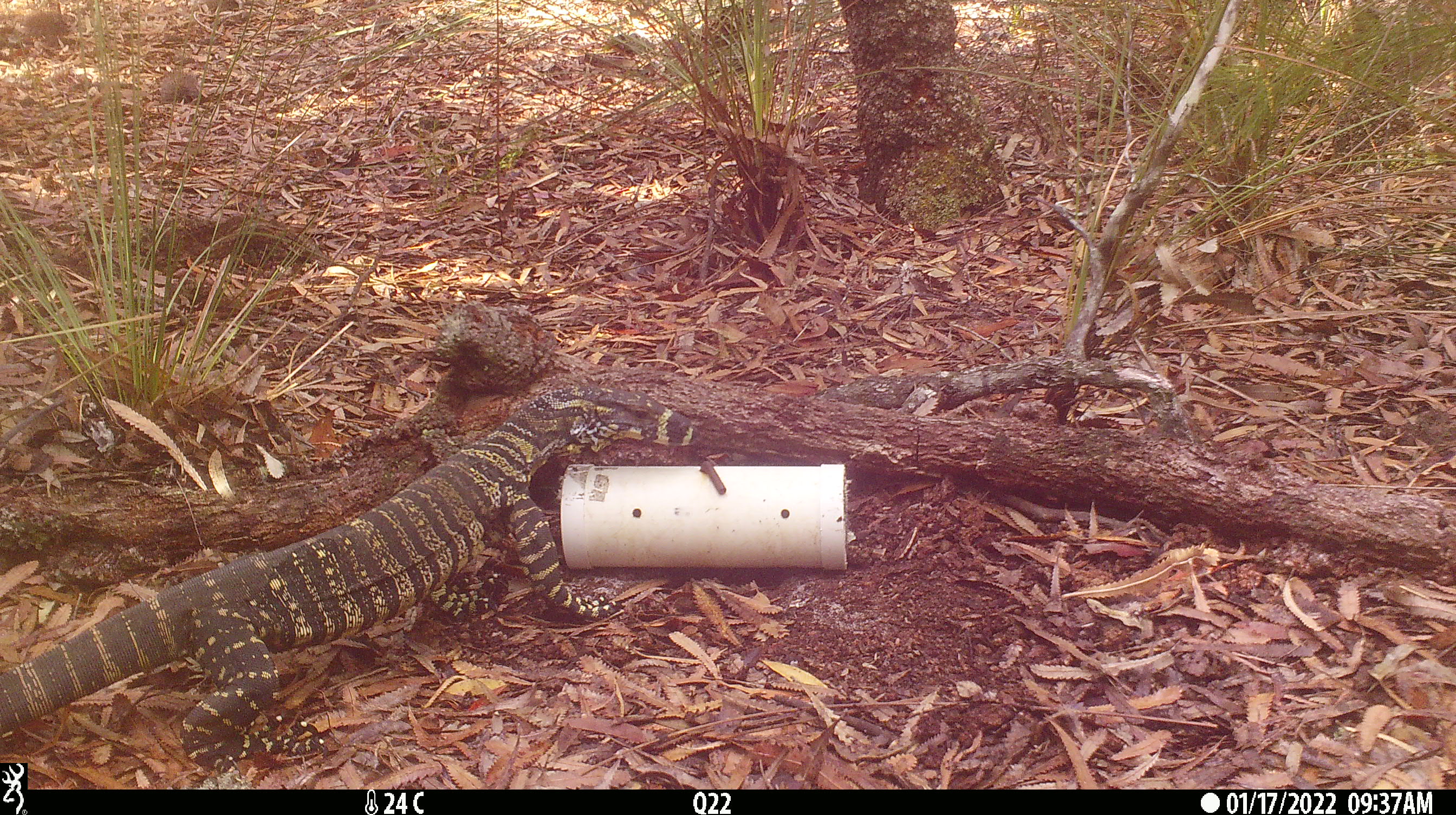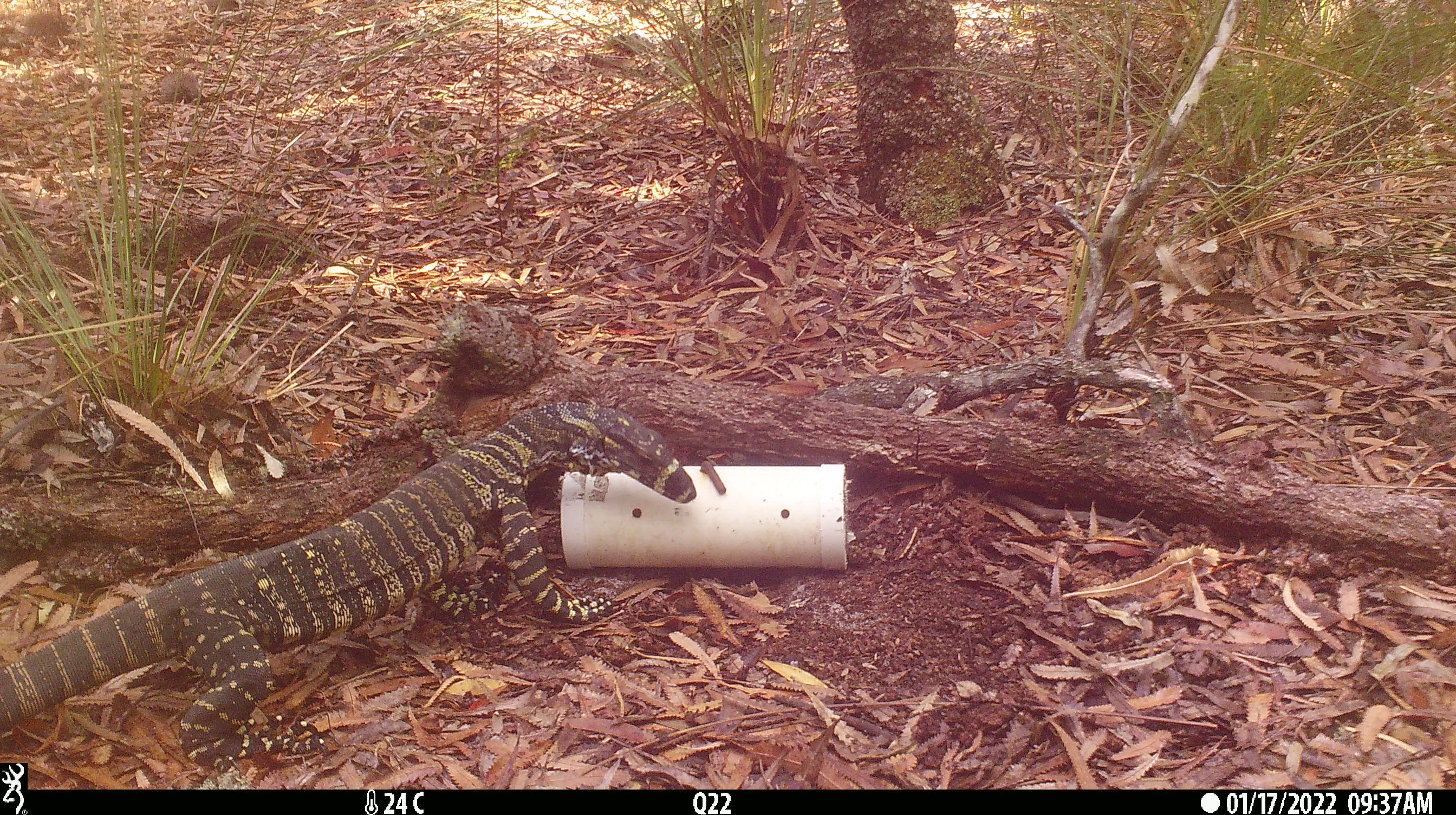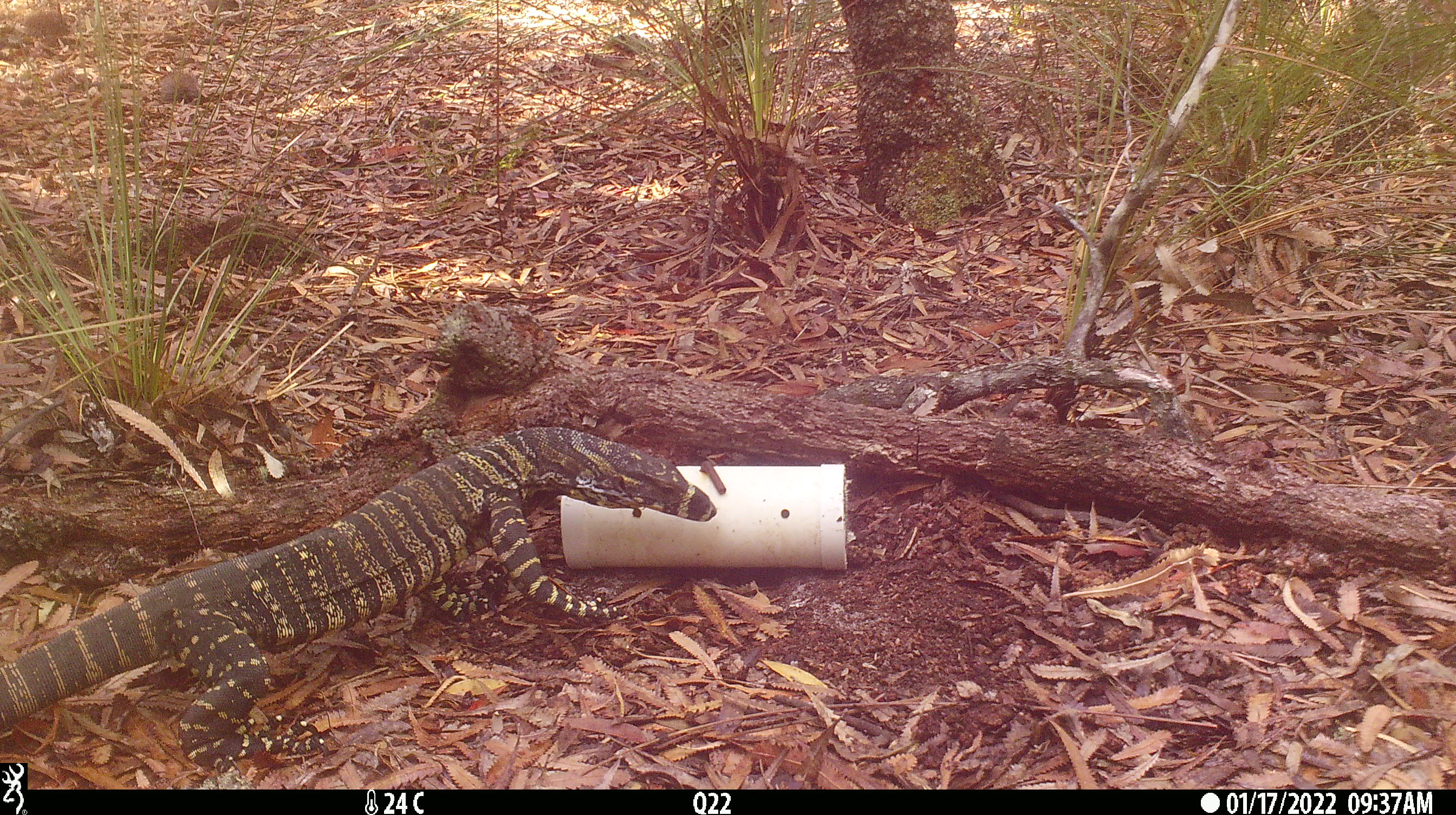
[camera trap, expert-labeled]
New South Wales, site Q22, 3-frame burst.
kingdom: Animalia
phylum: Chordata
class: Reptilia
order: Squamata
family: Varanidae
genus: Varanus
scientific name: Varanus varius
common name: lace monitor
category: goanna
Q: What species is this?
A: Goanna (lace monitor) (Varanus varius).